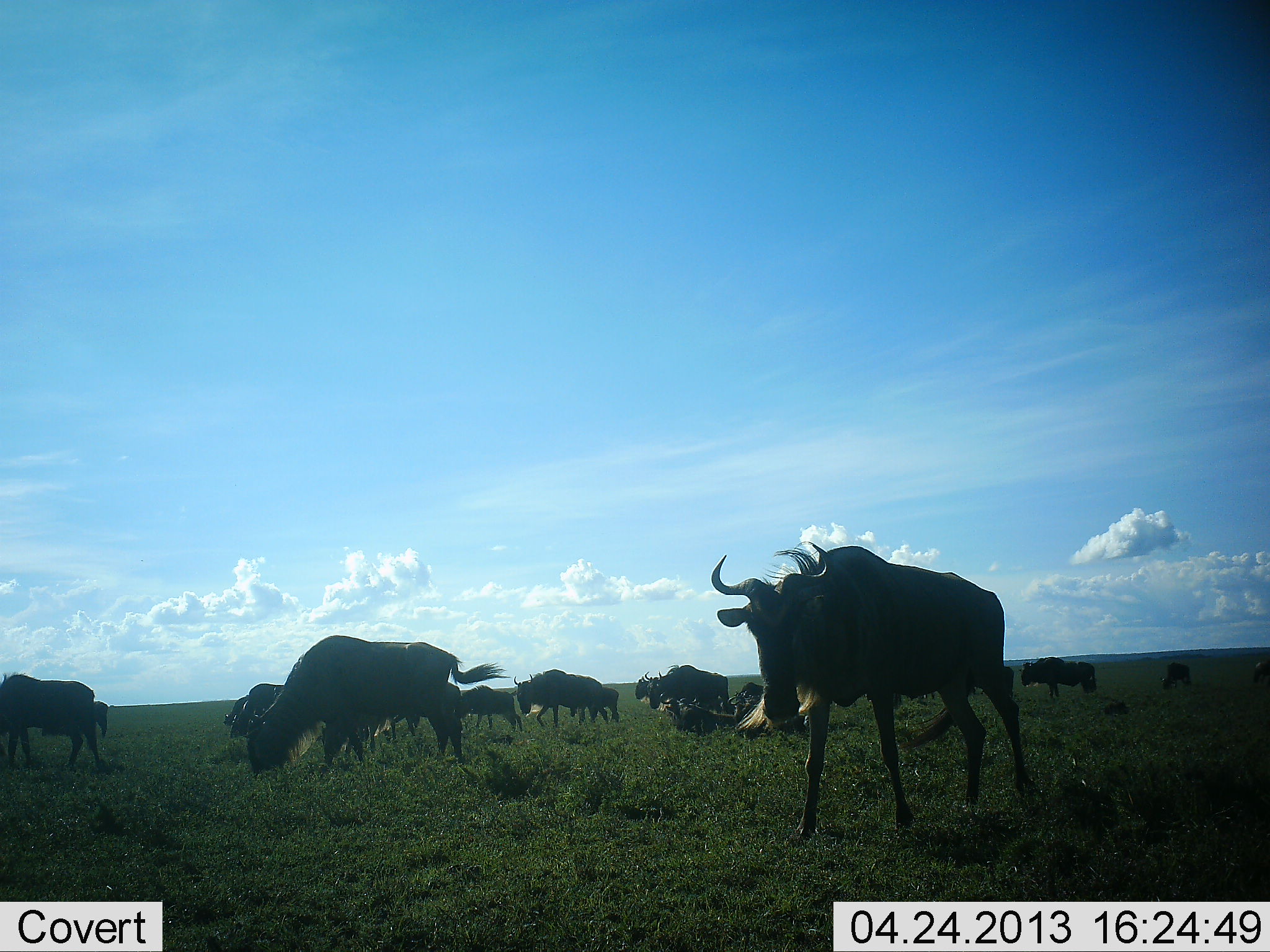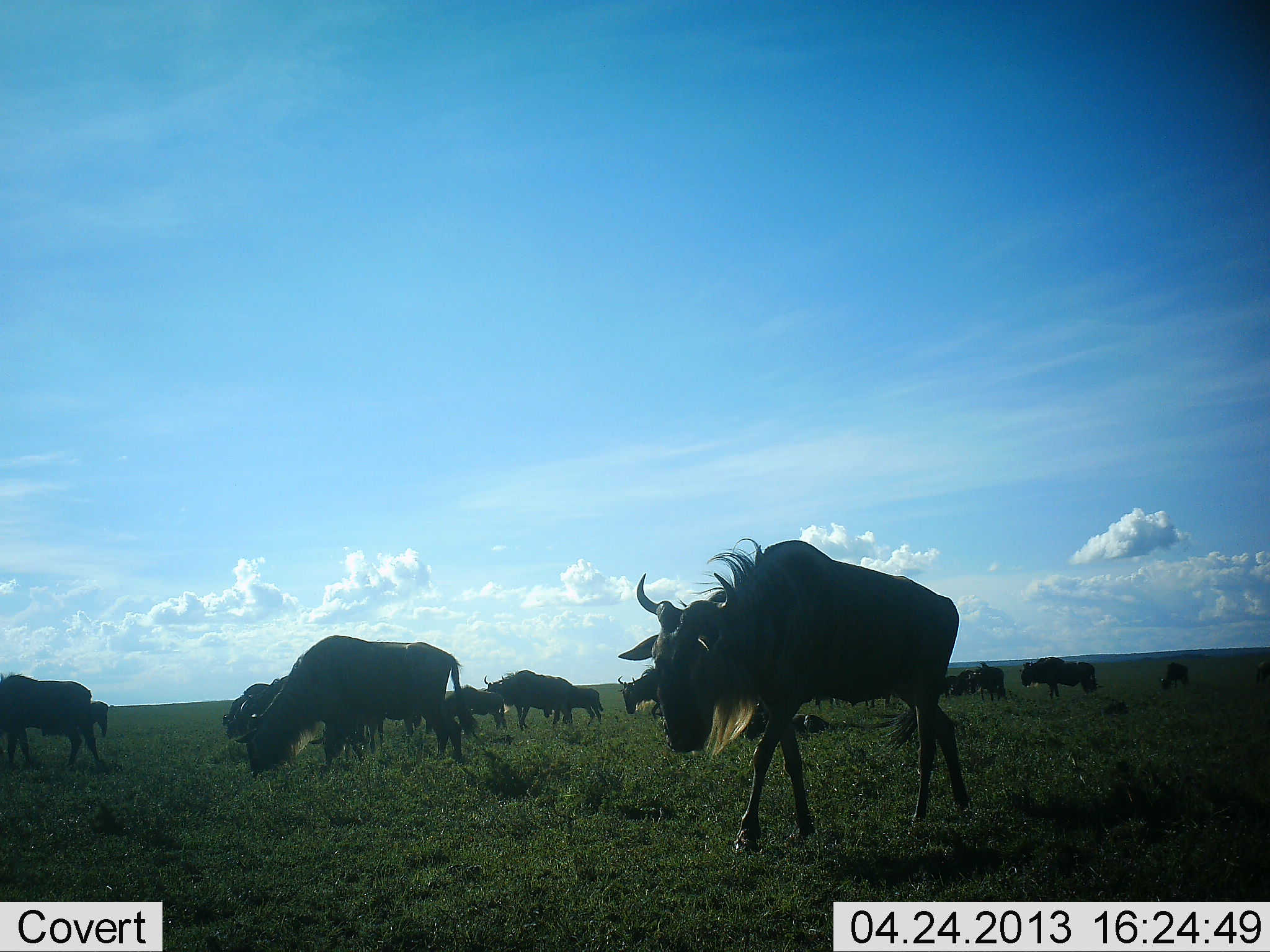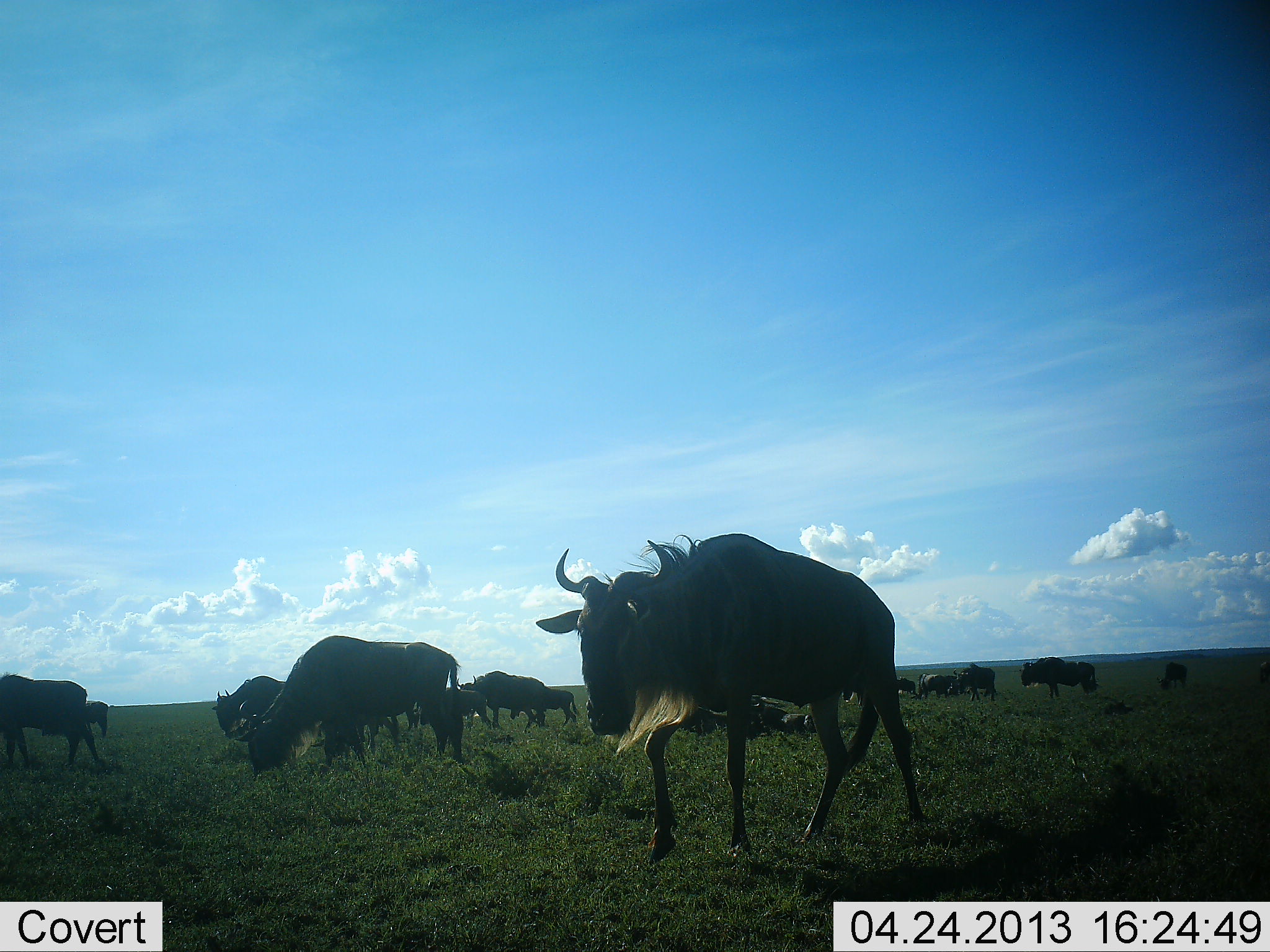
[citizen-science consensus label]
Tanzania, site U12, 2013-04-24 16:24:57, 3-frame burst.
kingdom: Animalia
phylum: Chordata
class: Mammalia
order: Artiodactyla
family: Bovidae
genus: Connochaetes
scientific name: Connochaetes taurinus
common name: blue wildebeest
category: wildebeest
Wildebeest (blue wildebeest) (Connochaetes taurinus), count 11-50. Behavior (volunteer vote fractions): standing 35%, resting 9%, moving 82%, interacting 9%. Young present (vote fraction): 3%. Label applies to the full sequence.